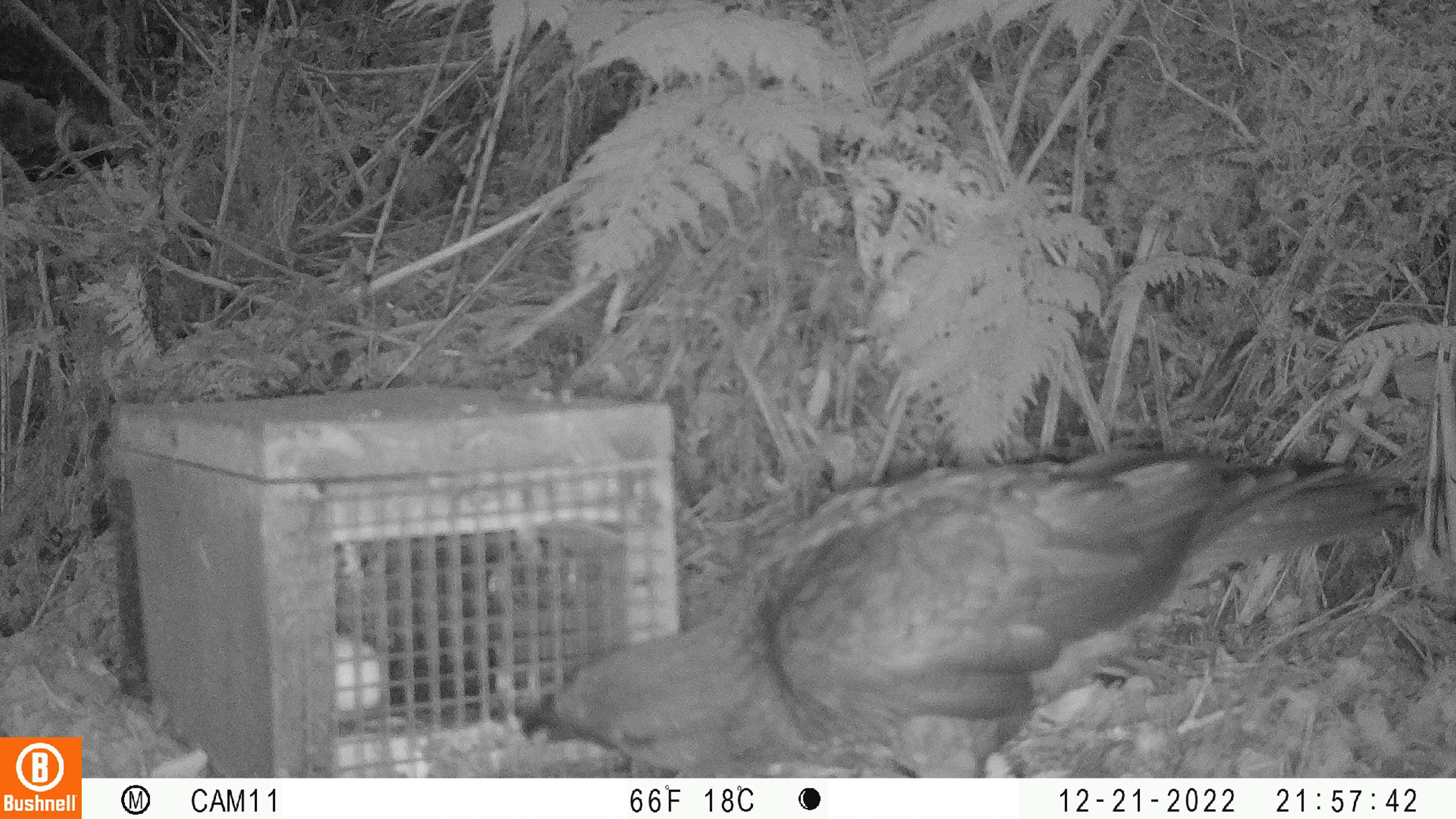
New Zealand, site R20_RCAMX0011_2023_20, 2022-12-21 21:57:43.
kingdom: Animalia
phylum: Chordata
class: Aves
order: Psittaciformes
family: Strigopidae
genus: Nestor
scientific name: Nestor notabilis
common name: kea